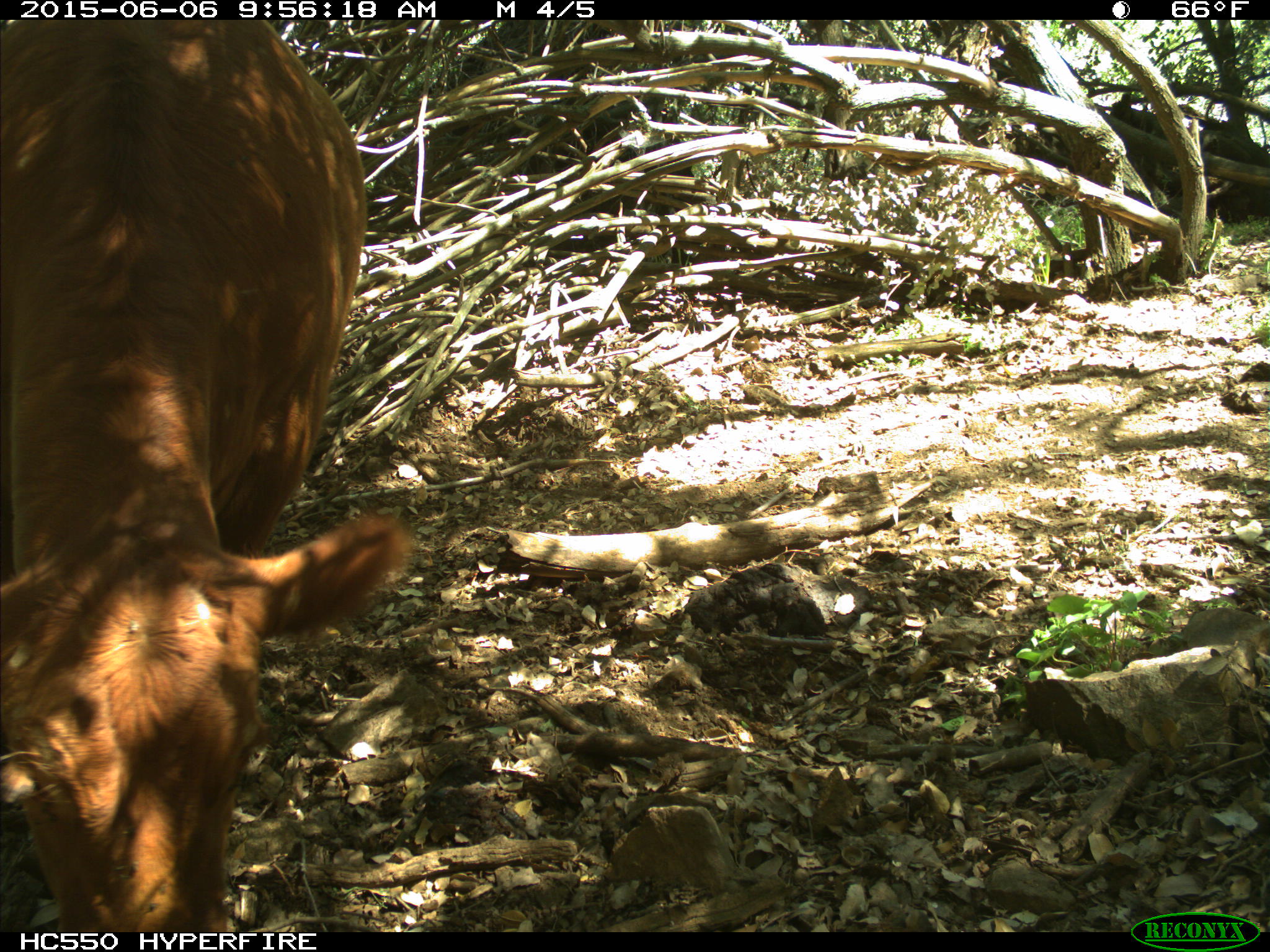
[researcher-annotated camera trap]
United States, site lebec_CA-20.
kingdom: Animalia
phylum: Chordata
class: Mammalia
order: Artiodactyla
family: Bovidae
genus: Bos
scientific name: Bos taurus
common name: domestic cow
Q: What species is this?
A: Bos taurus (domestic cow).